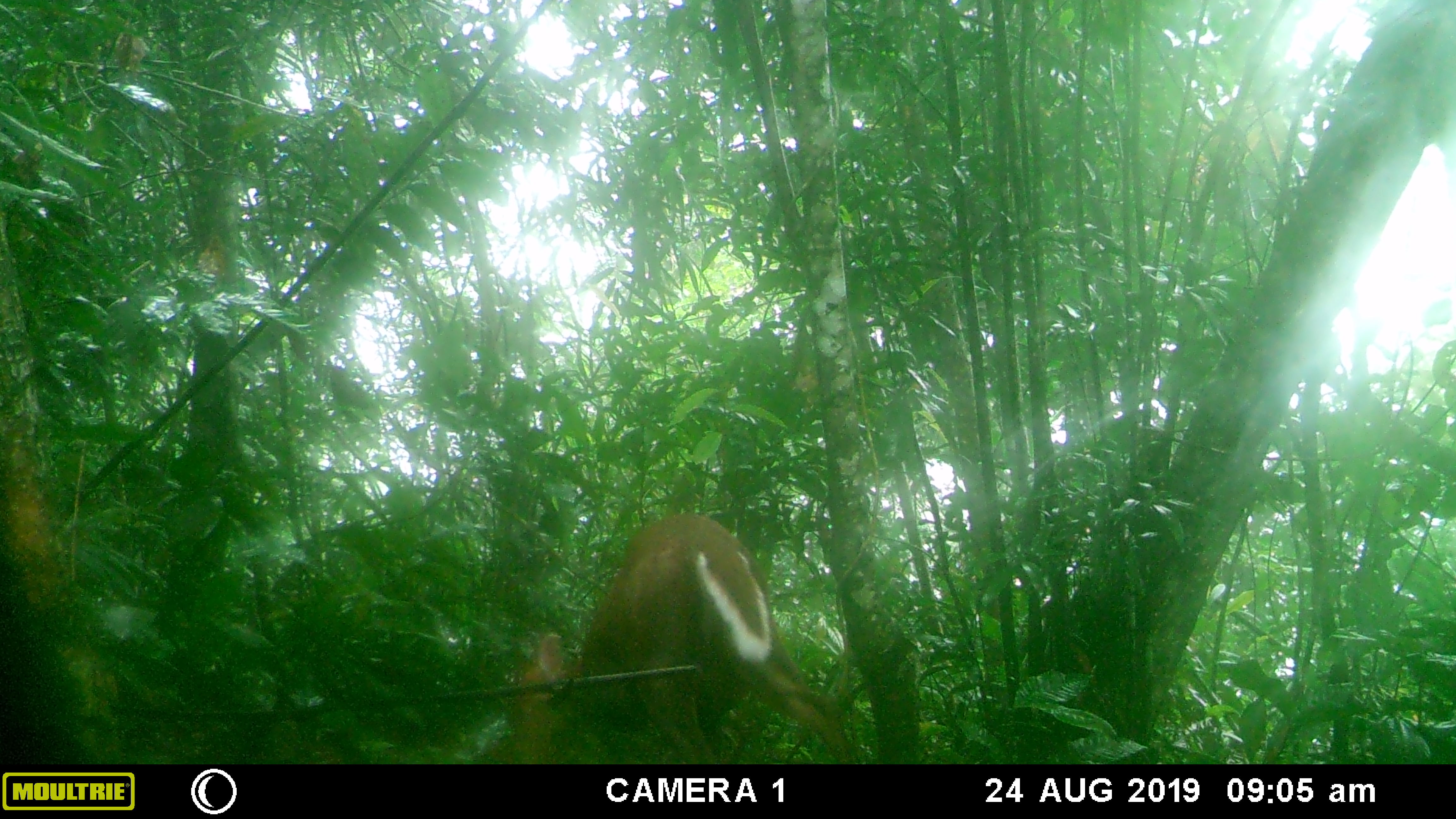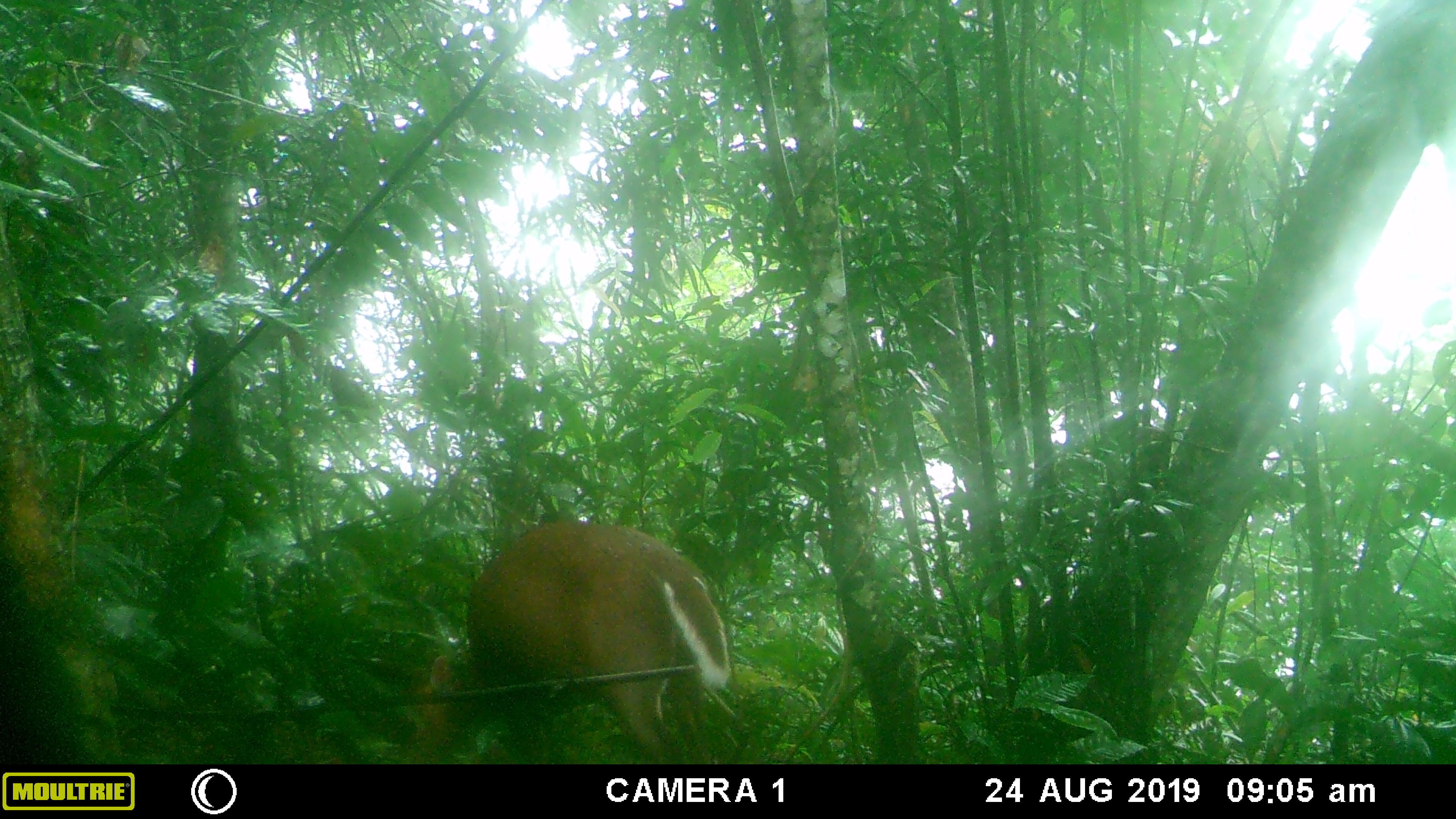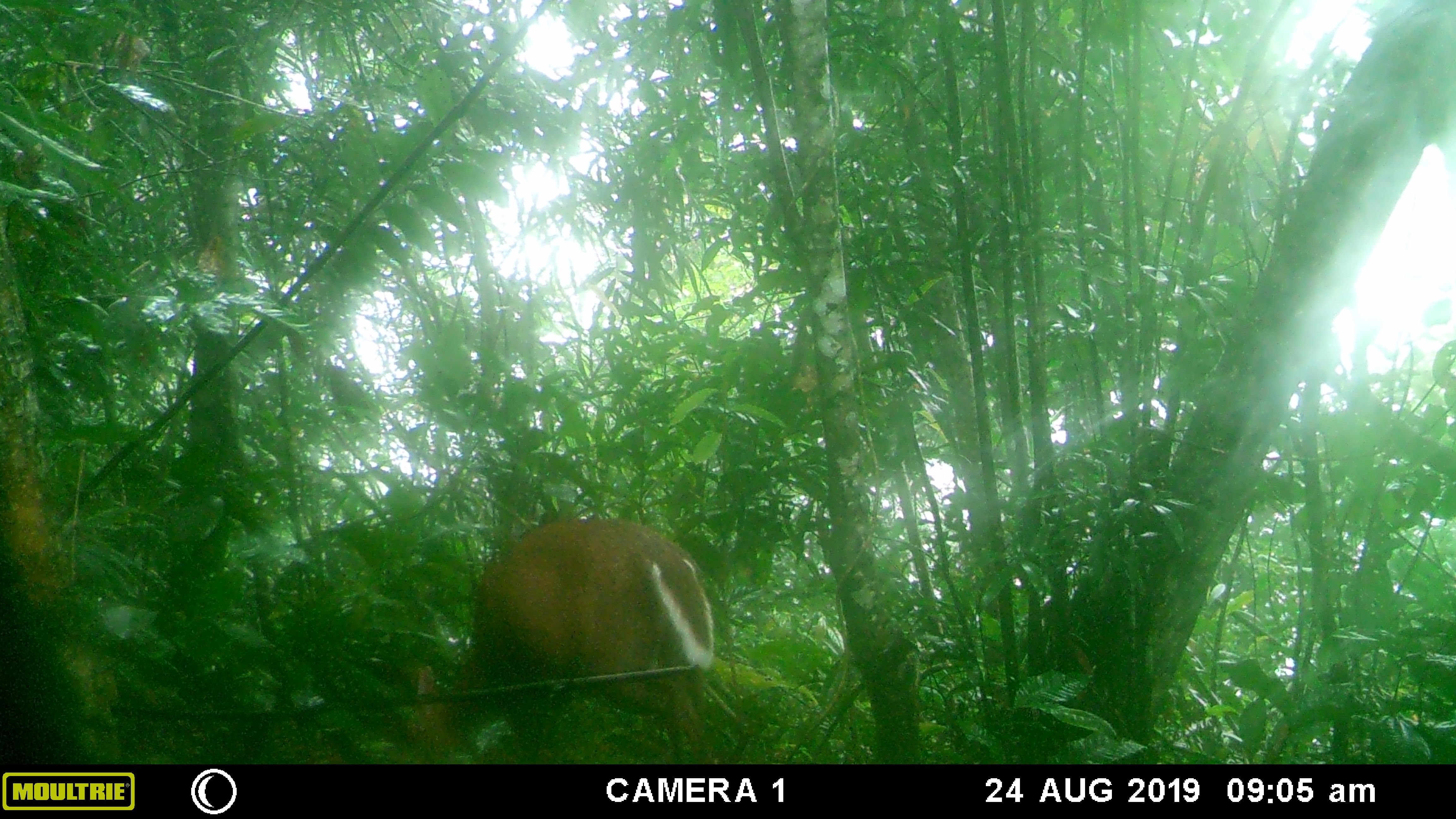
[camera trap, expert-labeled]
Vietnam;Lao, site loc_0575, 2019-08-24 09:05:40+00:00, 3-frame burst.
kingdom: Animalia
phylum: Chordata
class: Mammalia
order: Artiodactyla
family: Cervidae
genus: Muntiacus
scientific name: Muntiacus rooseveltorum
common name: roosevelt's muntjac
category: roosevelts muntjac group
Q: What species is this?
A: Roosevelts muntjac group (roosevelt's muntjac) (Muntiacus rooseveltorum).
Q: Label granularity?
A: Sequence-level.